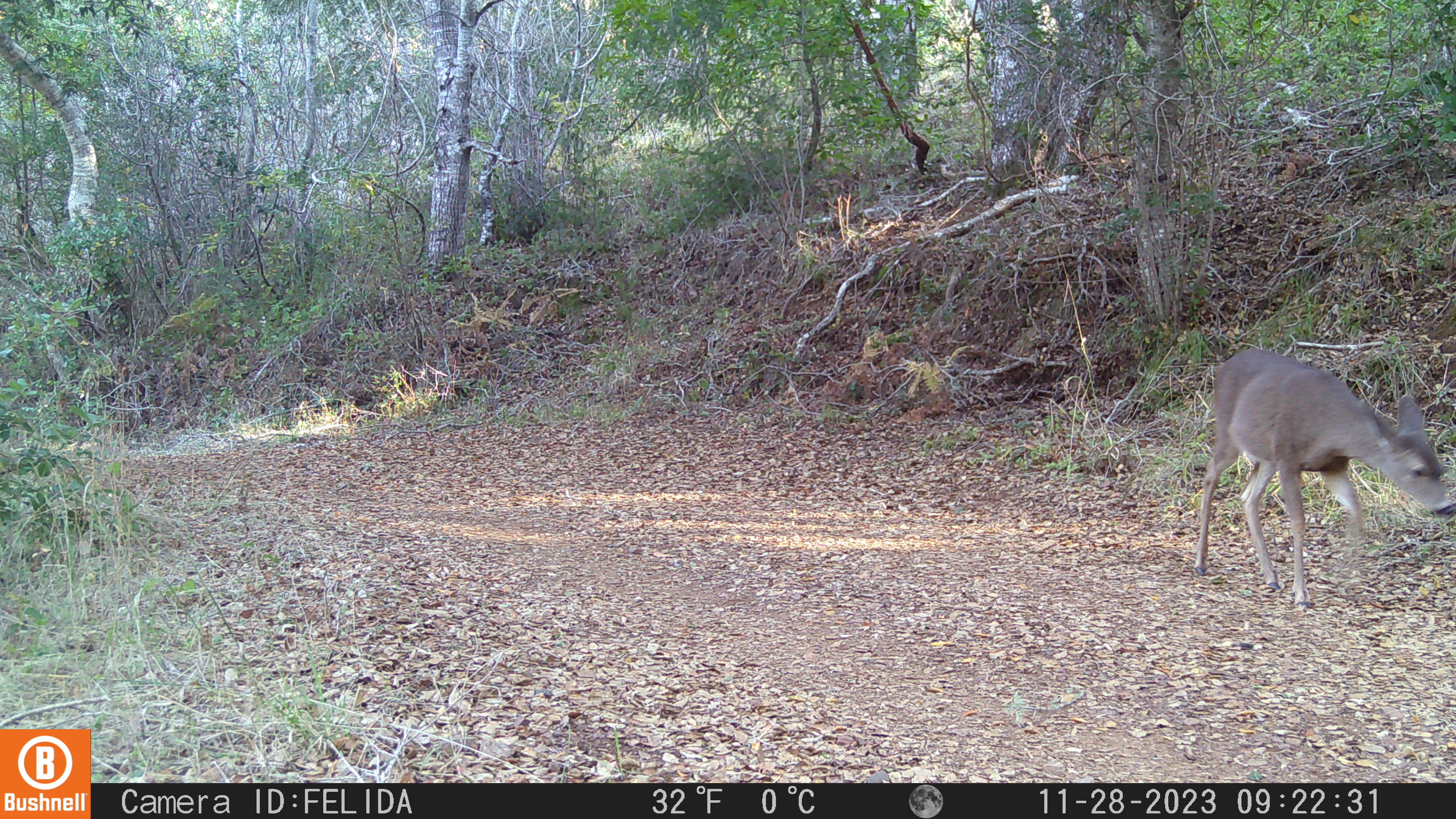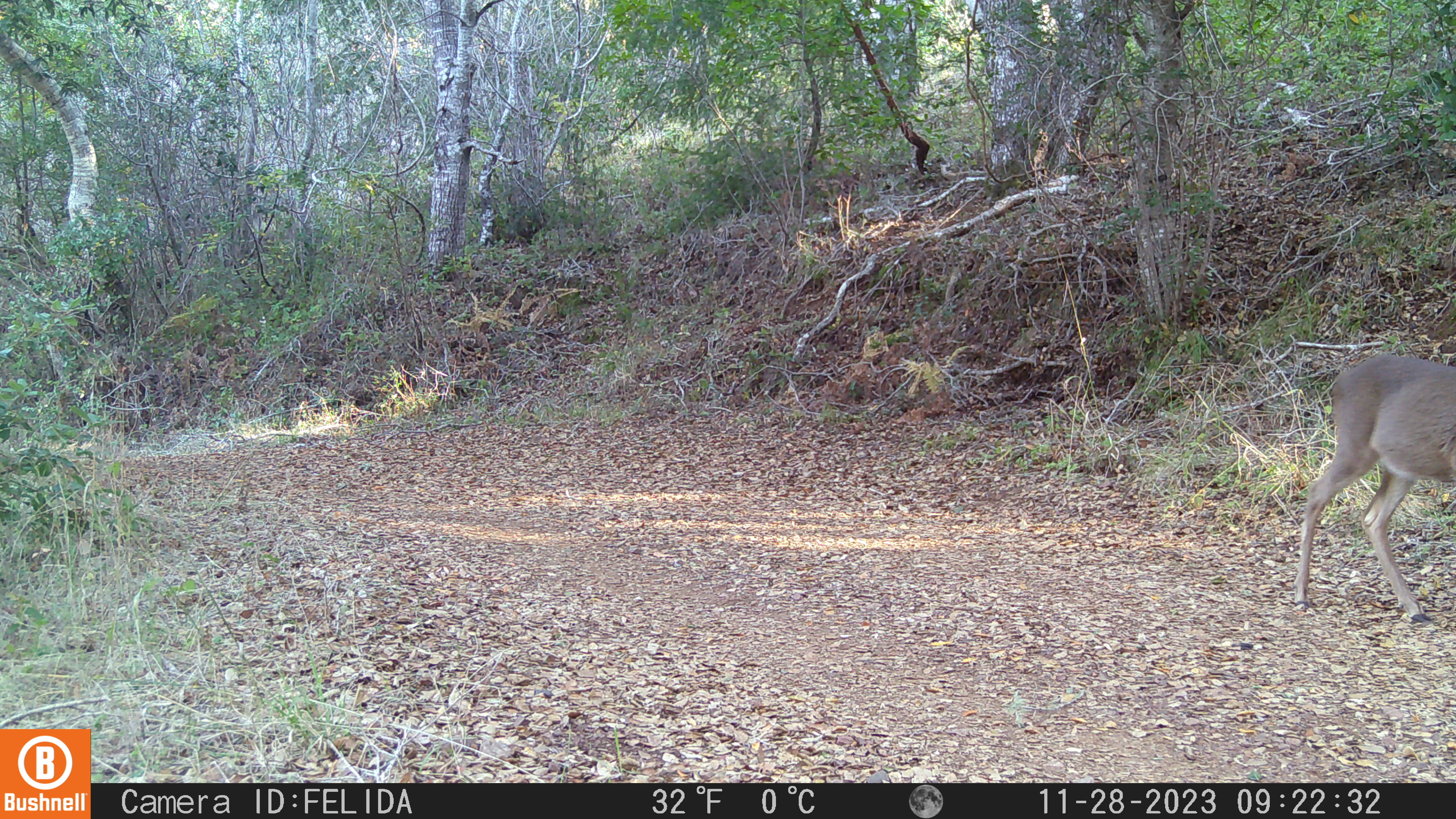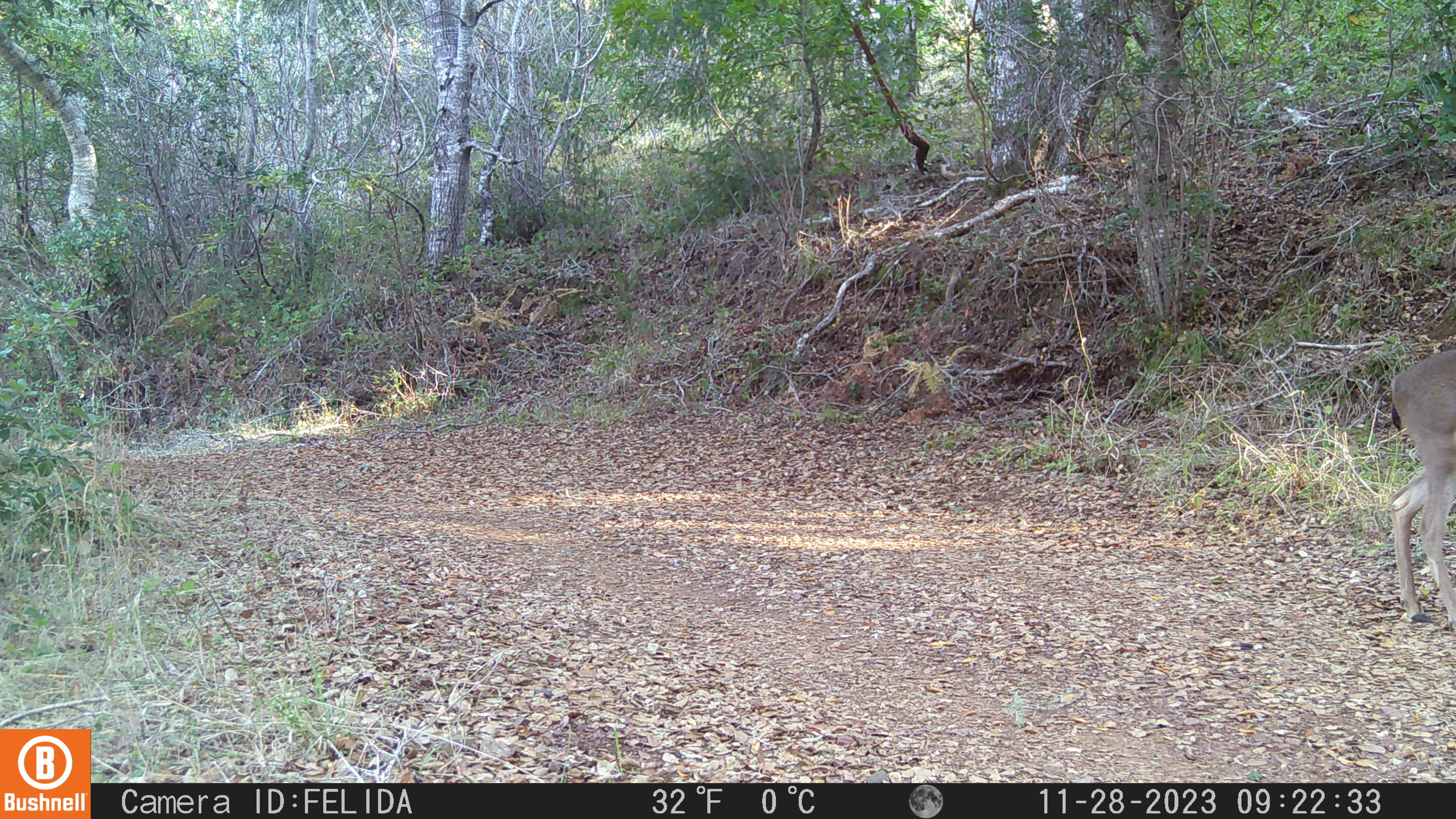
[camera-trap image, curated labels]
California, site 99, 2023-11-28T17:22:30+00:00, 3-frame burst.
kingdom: Animalia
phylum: Chordata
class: Mammalia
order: Artiodactyla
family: Cervidae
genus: Odocoileus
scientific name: Odocoileus hemionus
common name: mule deer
Mule deer (Odocoileus hemionus).